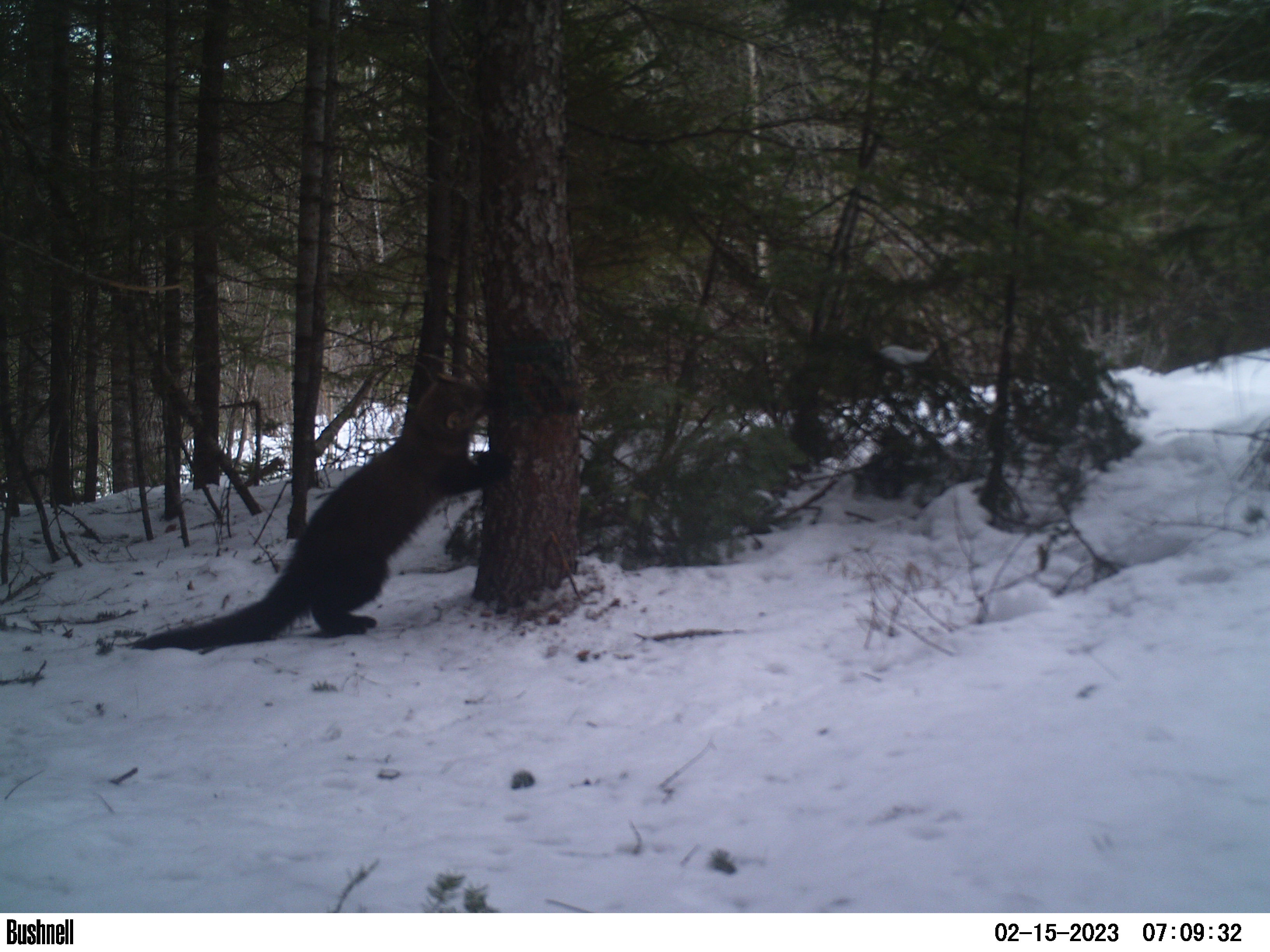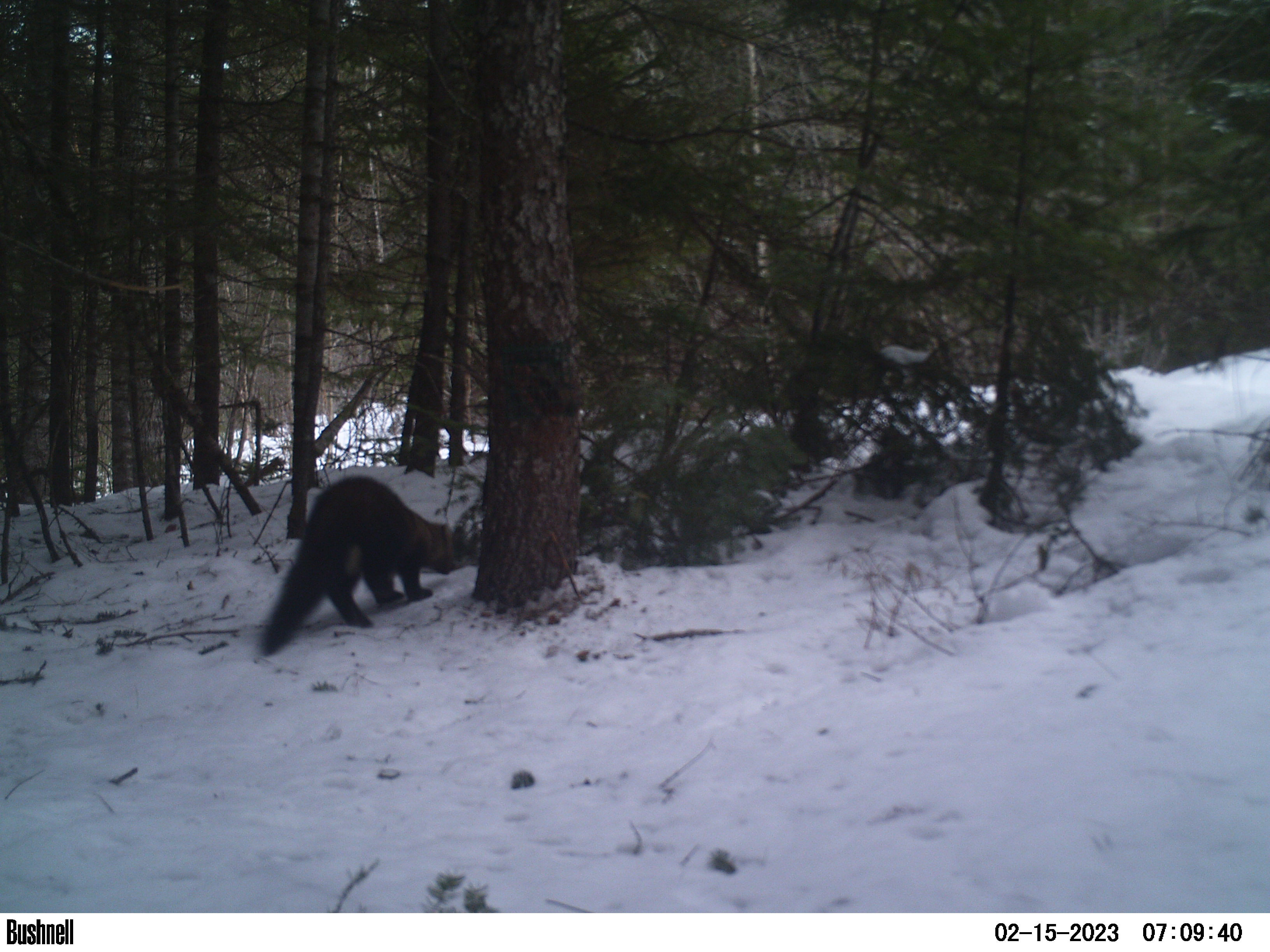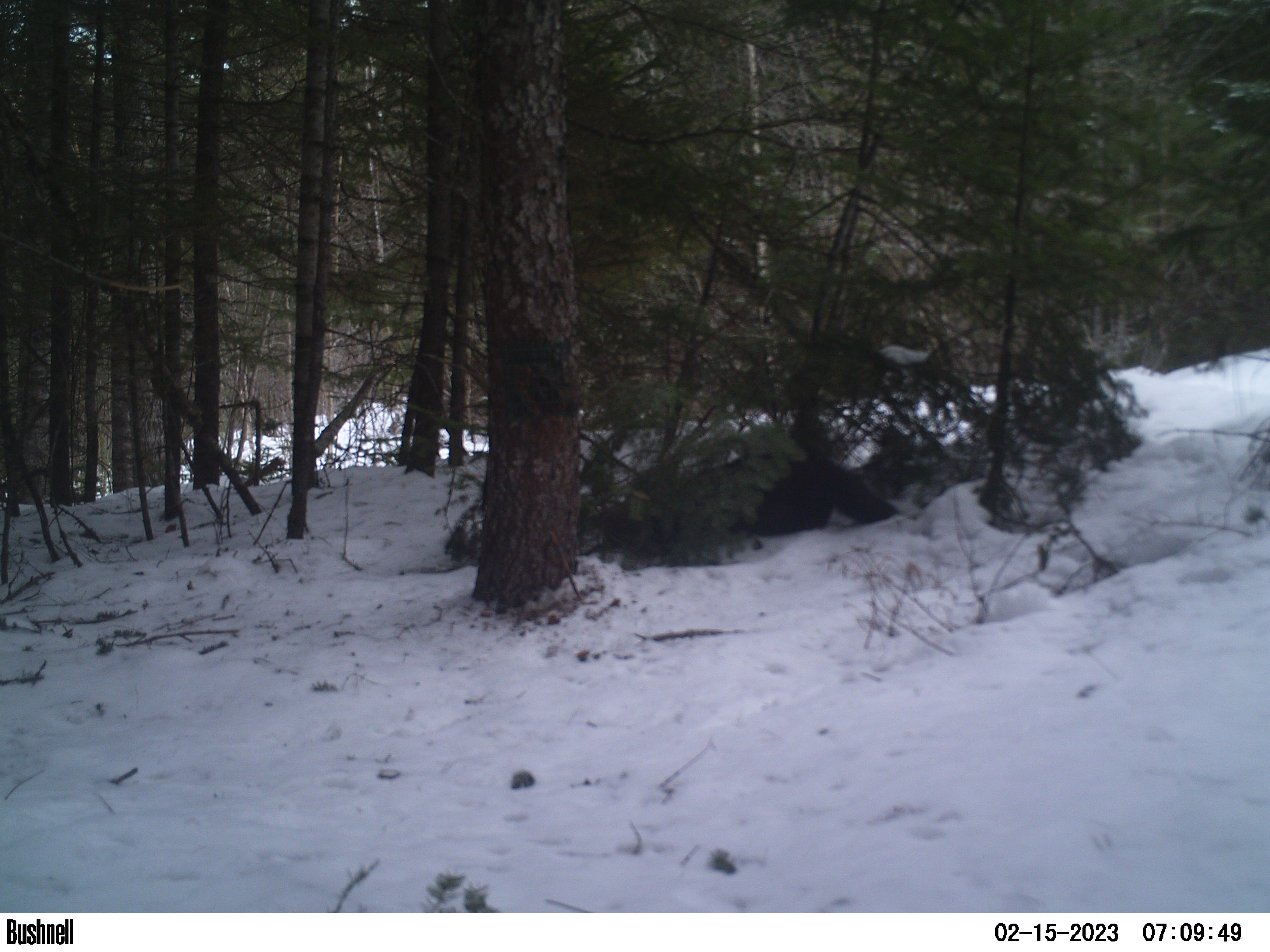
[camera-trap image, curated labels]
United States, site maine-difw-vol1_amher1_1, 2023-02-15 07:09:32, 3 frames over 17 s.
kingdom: Animalia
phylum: Chordata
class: Mammalia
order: Carnivora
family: Mustelidae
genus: Pekania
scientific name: Pekania pennanti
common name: fisher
Fisher (Pekania pennanti).